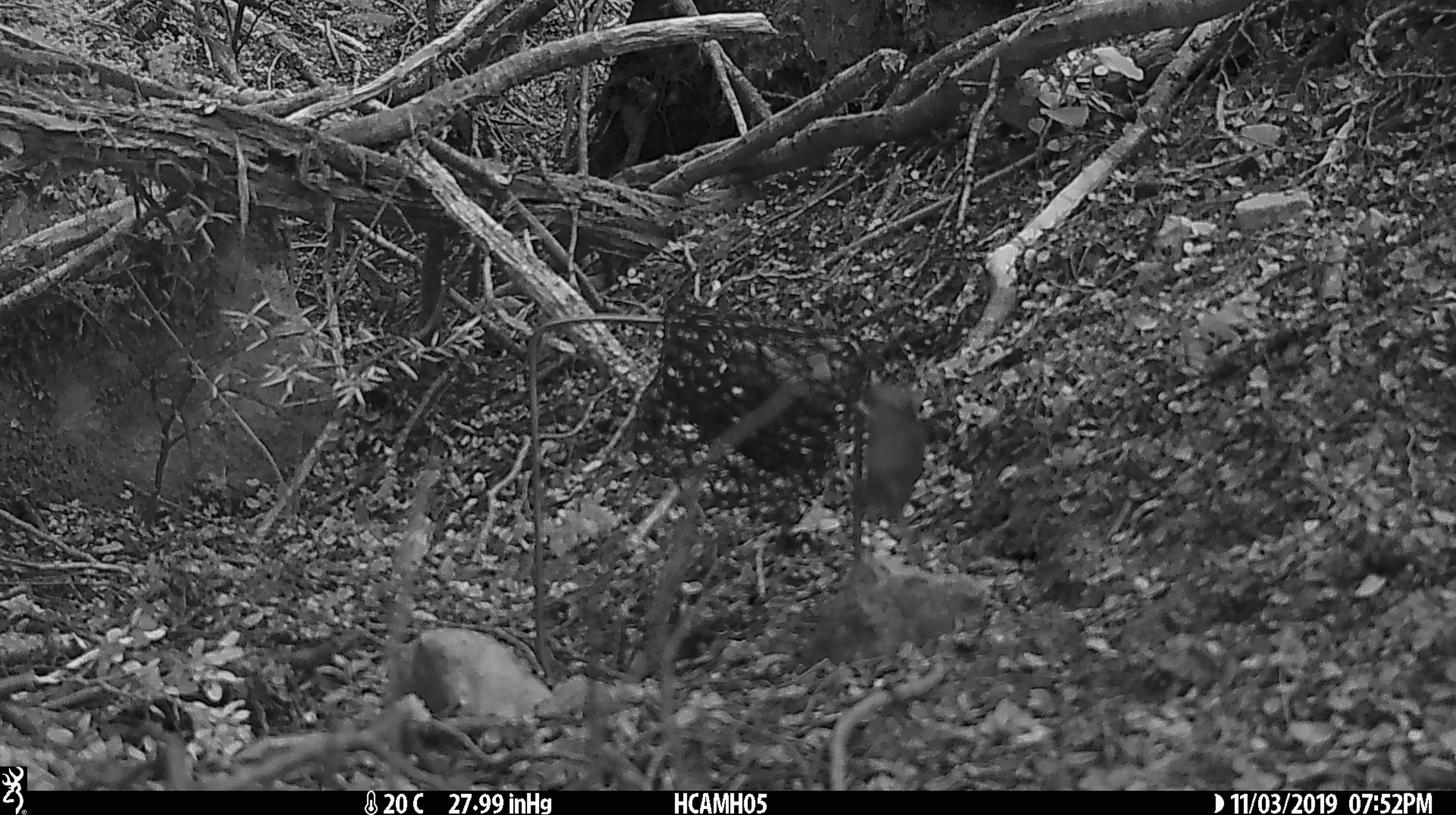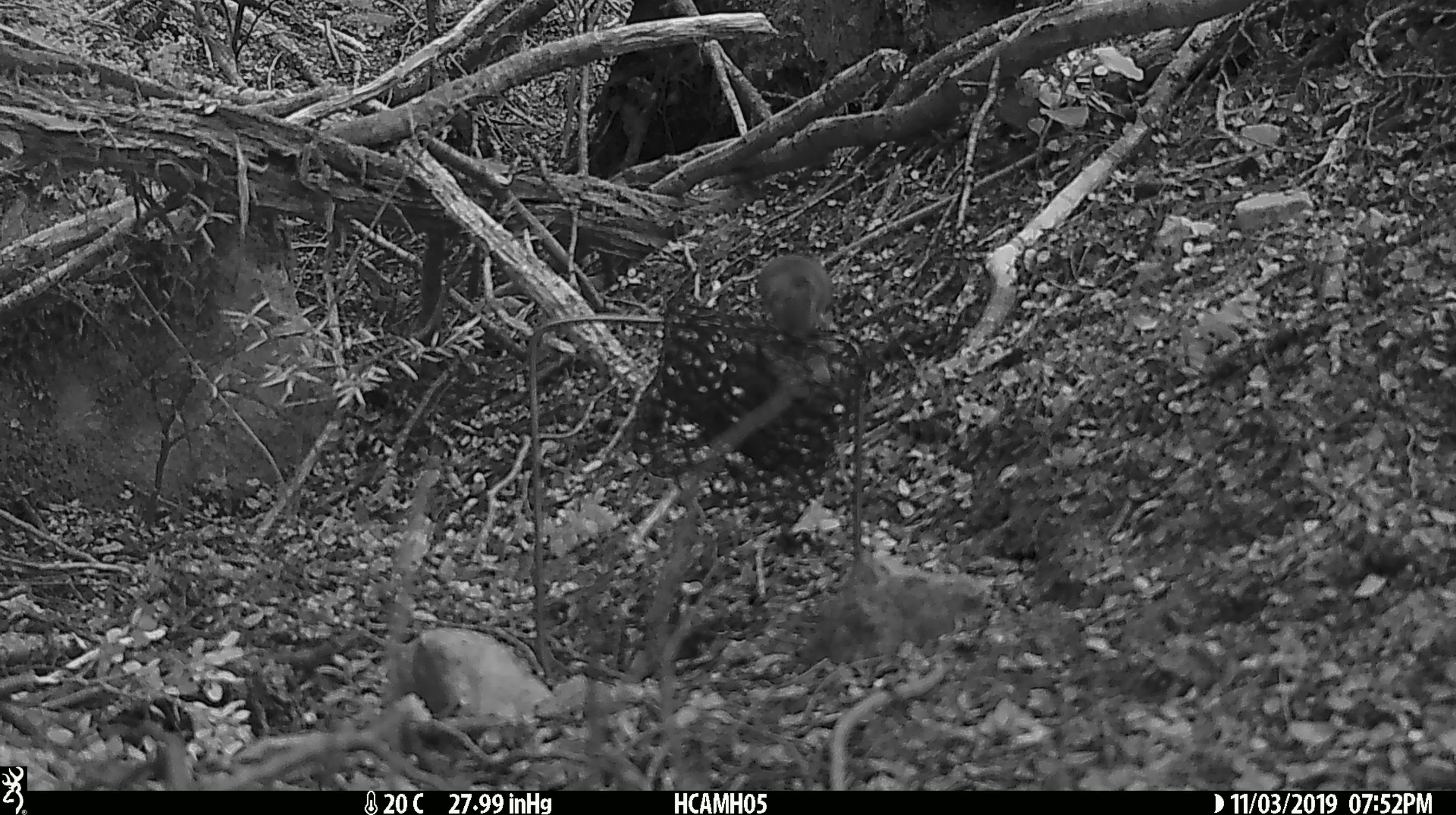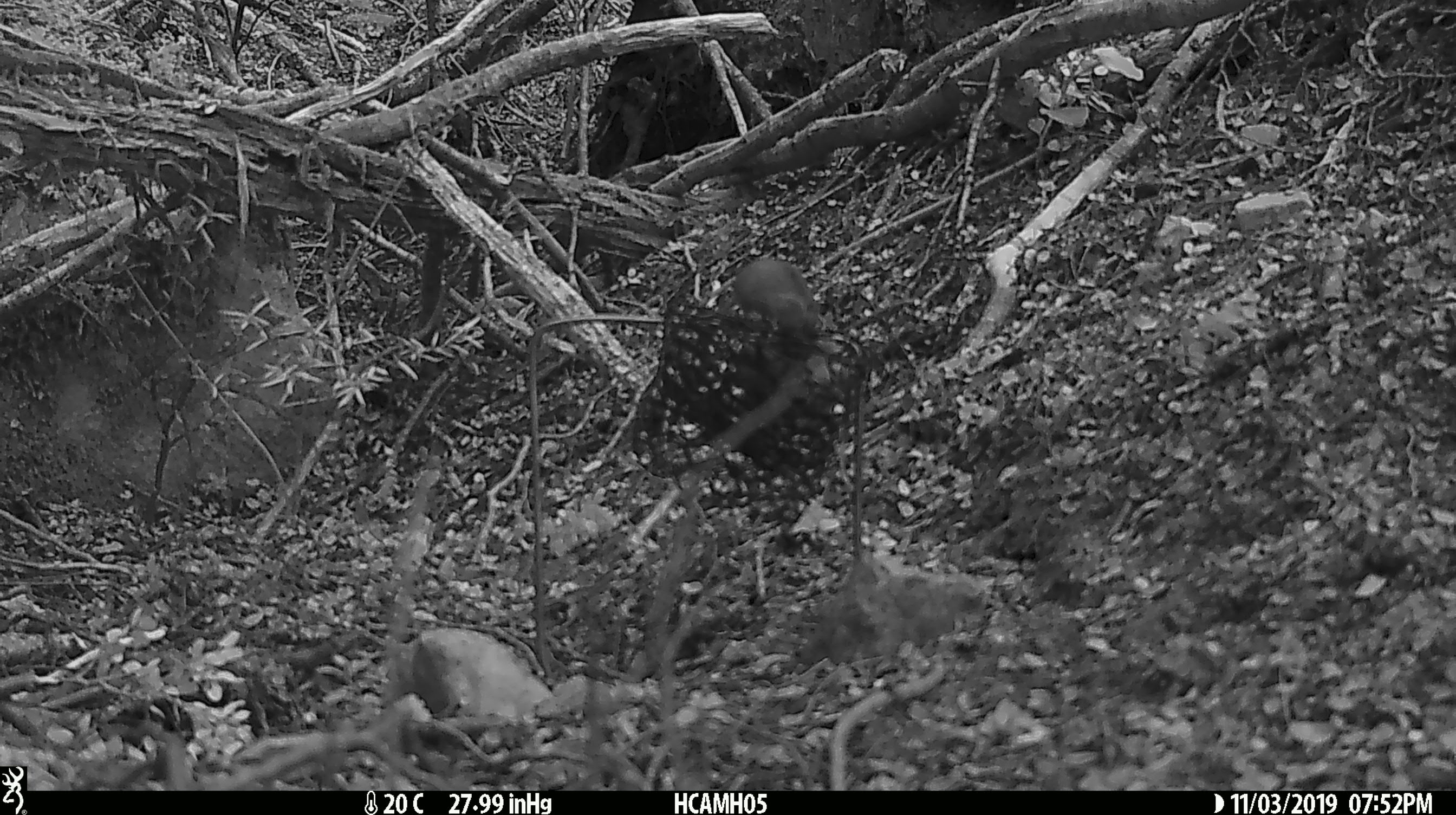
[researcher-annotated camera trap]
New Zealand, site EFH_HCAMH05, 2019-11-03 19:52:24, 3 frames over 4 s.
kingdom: Animalia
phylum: Chordata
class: Mammalia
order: Rodentia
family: Muridae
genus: Mus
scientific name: Mus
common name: mouse